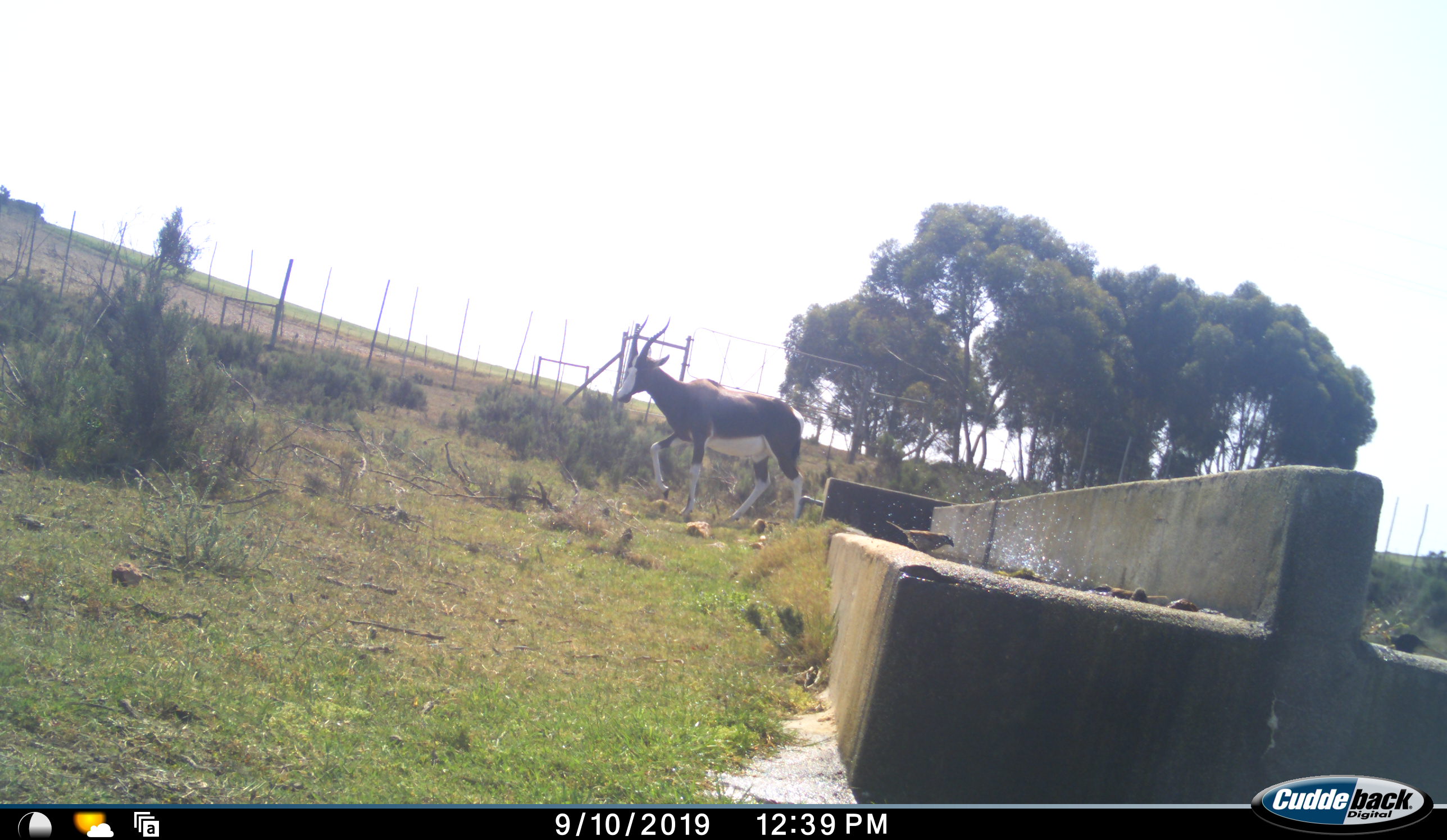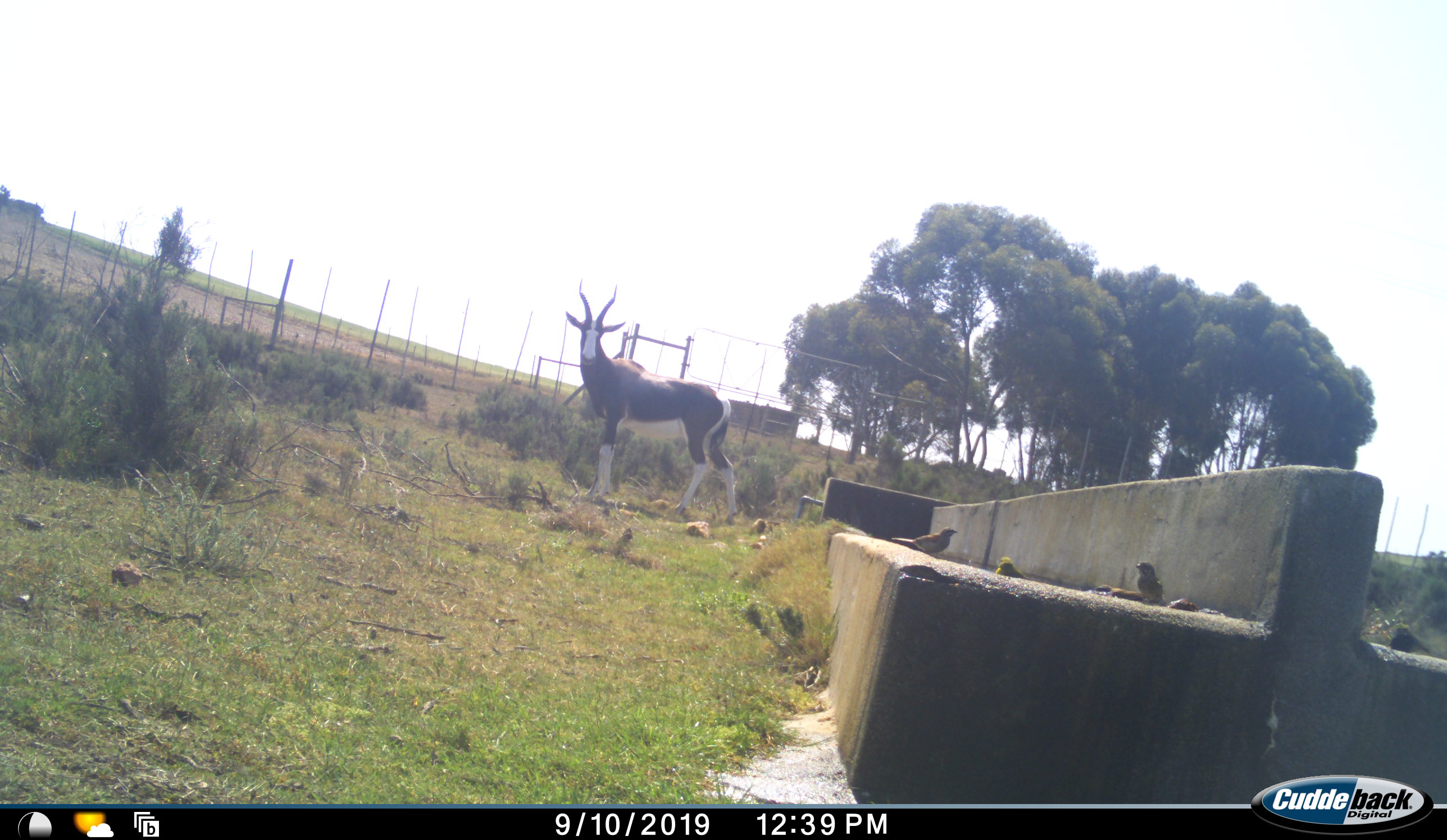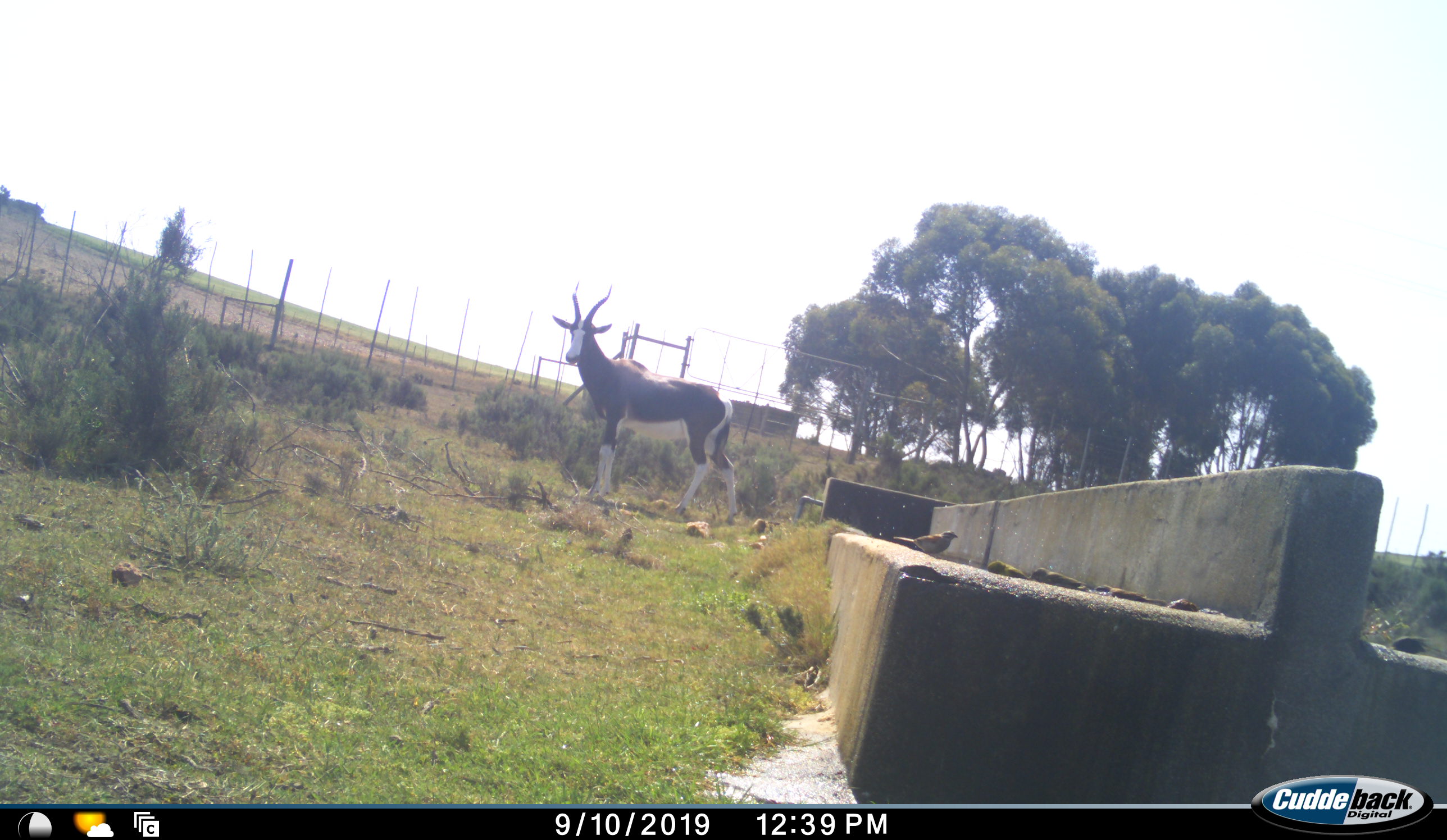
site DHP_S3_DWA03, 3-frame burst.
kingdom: Animalia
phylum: Chordata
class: Mammalia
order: Artiodactyla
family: Bovidae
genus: Damaliscus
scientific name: Damaliscus pygargus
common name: bontebok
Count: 1.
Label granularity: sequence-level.